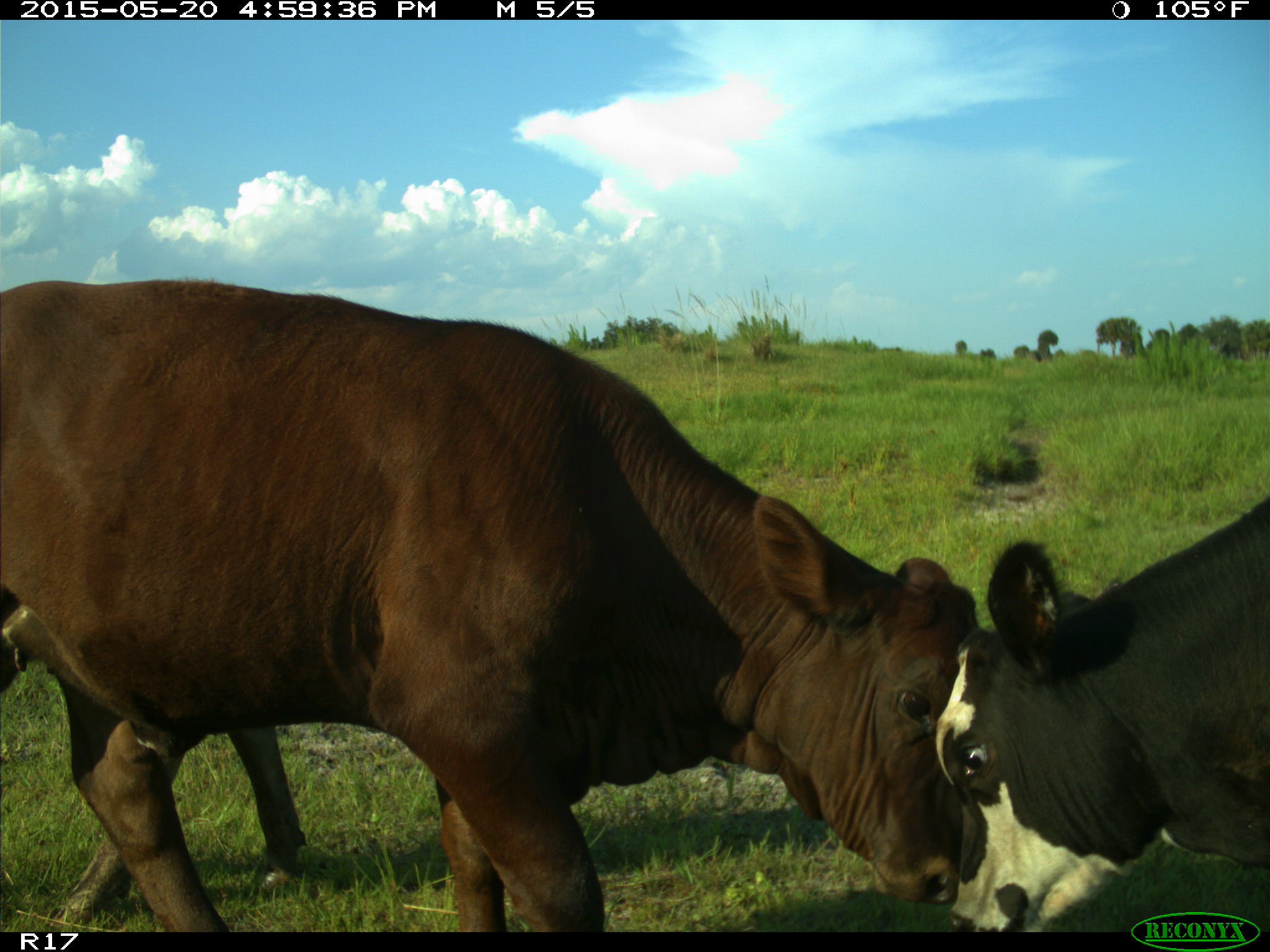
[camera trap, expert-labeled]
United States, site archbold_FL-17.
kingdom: Animalia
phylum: Chordata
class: Mammalia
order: Artiodactyla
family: Bovidae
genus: Bos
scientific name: Bos taurus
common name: domestic cow